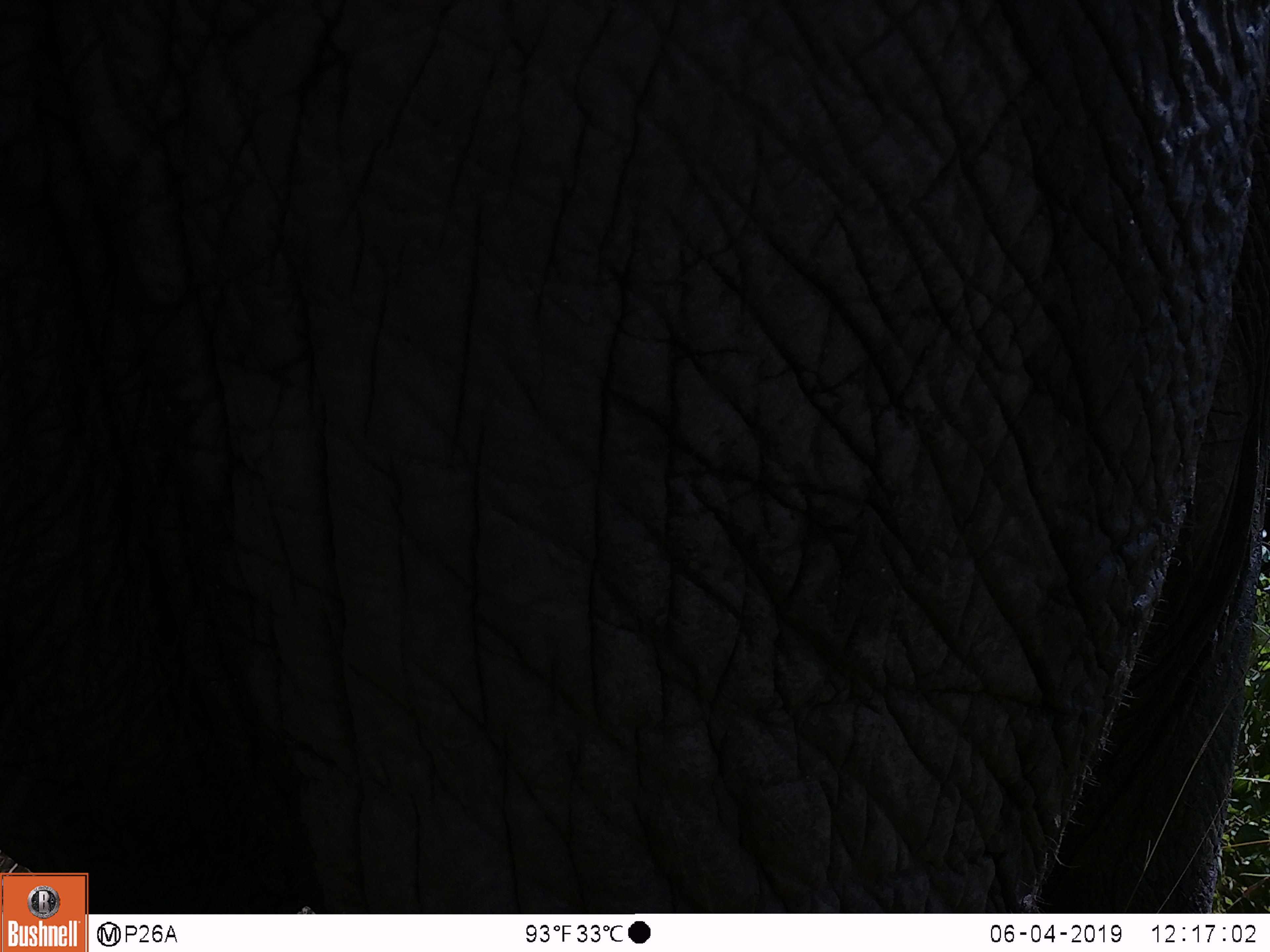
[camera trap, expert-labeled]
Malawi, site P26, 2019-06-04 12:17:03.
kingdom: Animalia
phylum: Chordata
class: Mammalia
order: Proboscidea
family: Elephantidae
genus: Loxodonta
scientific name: Loxodonta africana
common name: african savanna elephant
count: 1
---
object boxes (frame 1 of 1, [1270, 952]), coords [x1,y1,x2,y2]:
african savanna elephant: [95,2,1262,909]